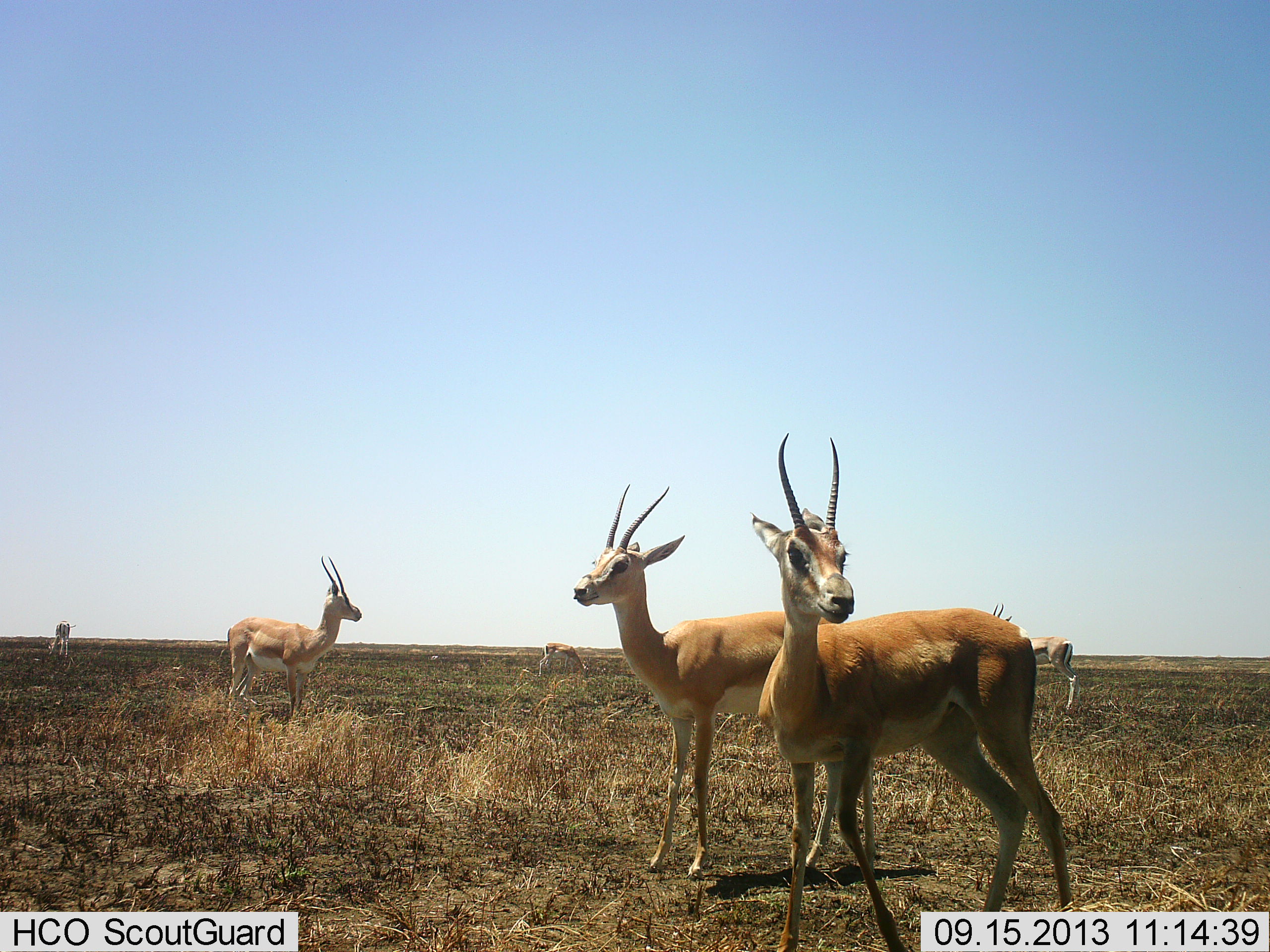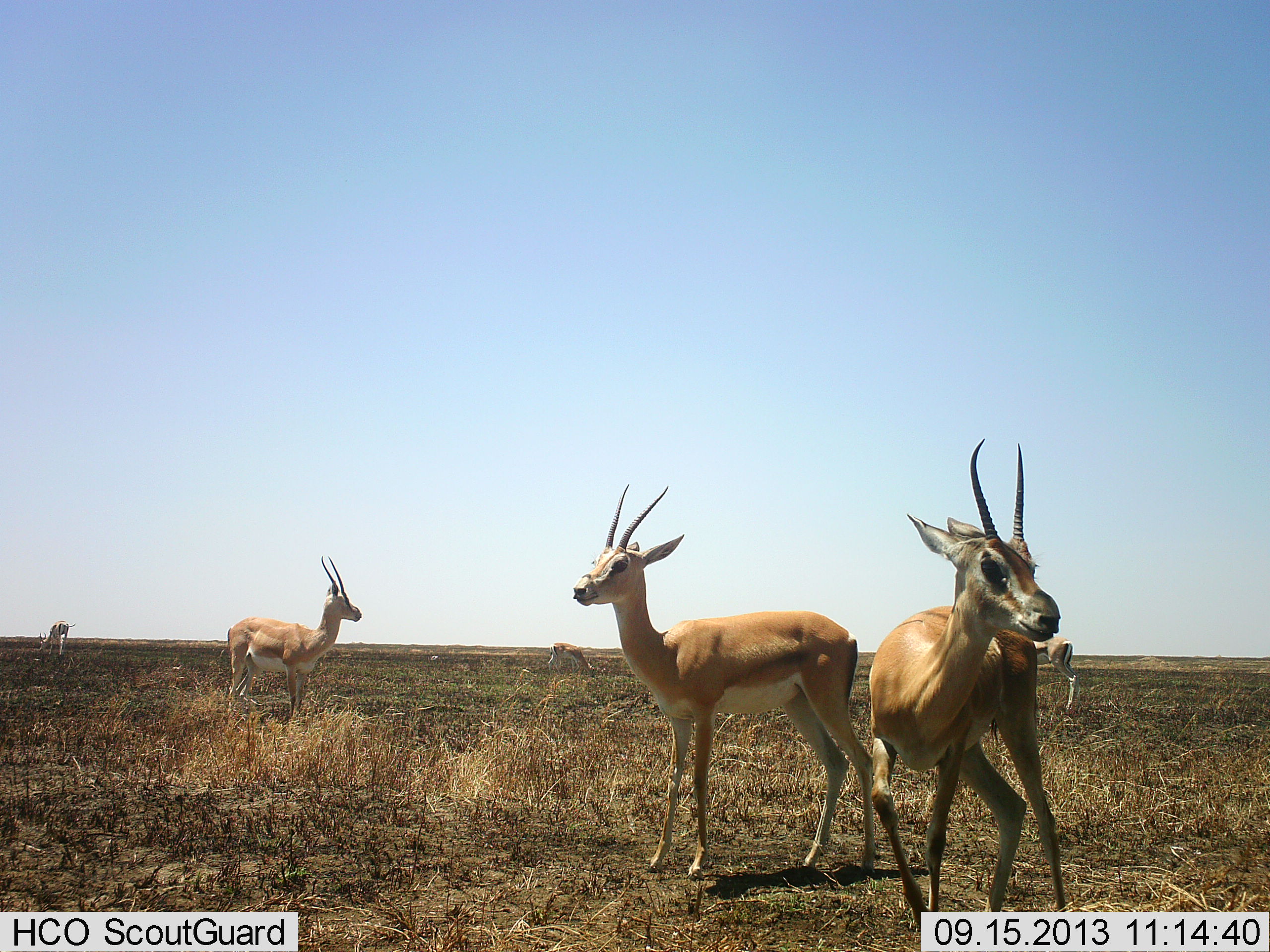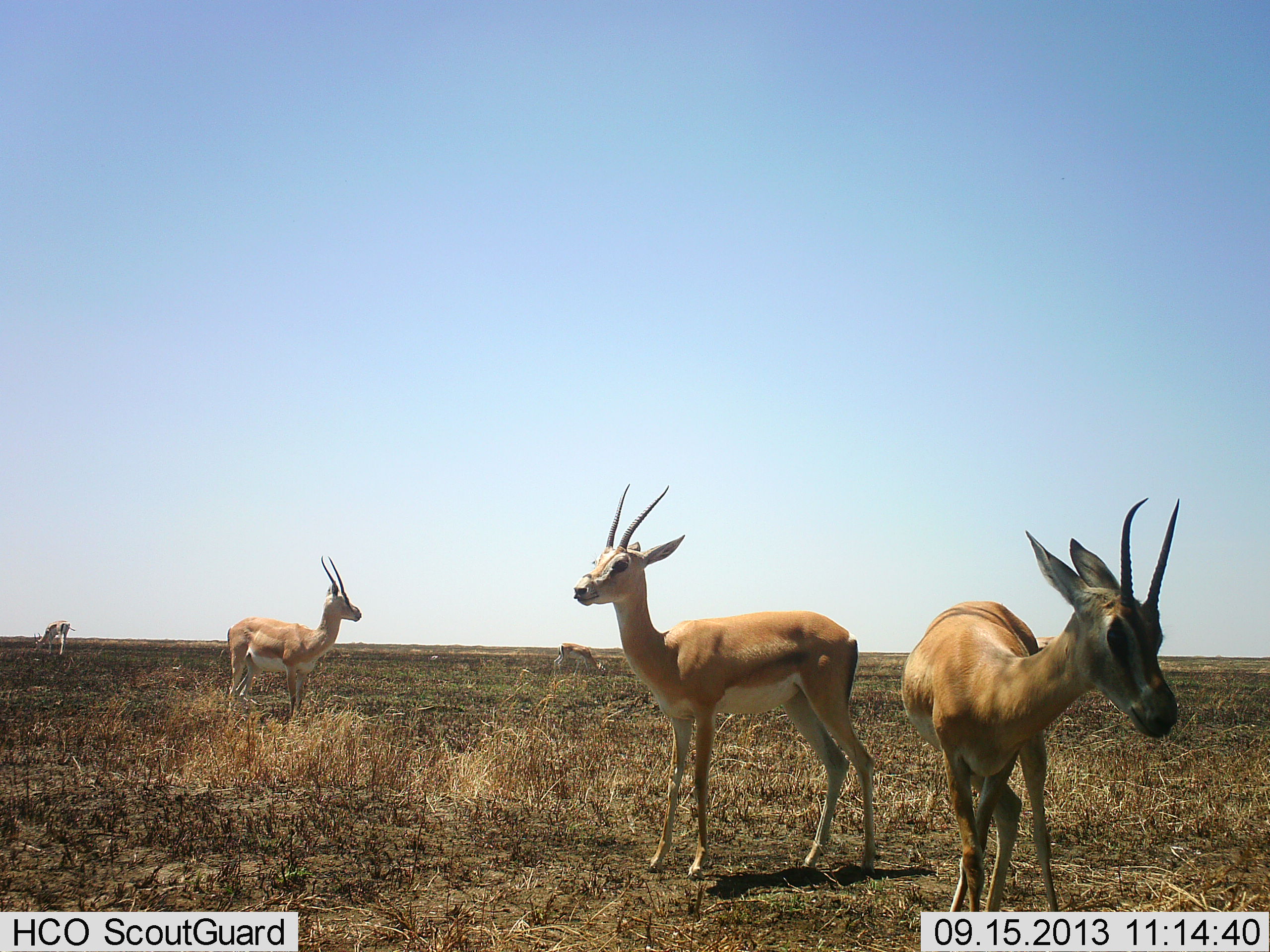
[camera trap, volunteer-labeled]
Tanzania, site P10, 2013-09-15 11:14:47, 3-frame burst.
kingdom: Animalia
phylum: Chordata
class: Mammalia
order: Artiodactyla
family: Bovidae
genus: Nanger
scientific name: Nanger granti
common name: grant's gazelle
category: gazellegrants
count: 6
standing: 100%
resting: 5%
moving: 30%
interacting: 0%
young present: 0%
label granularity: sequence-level